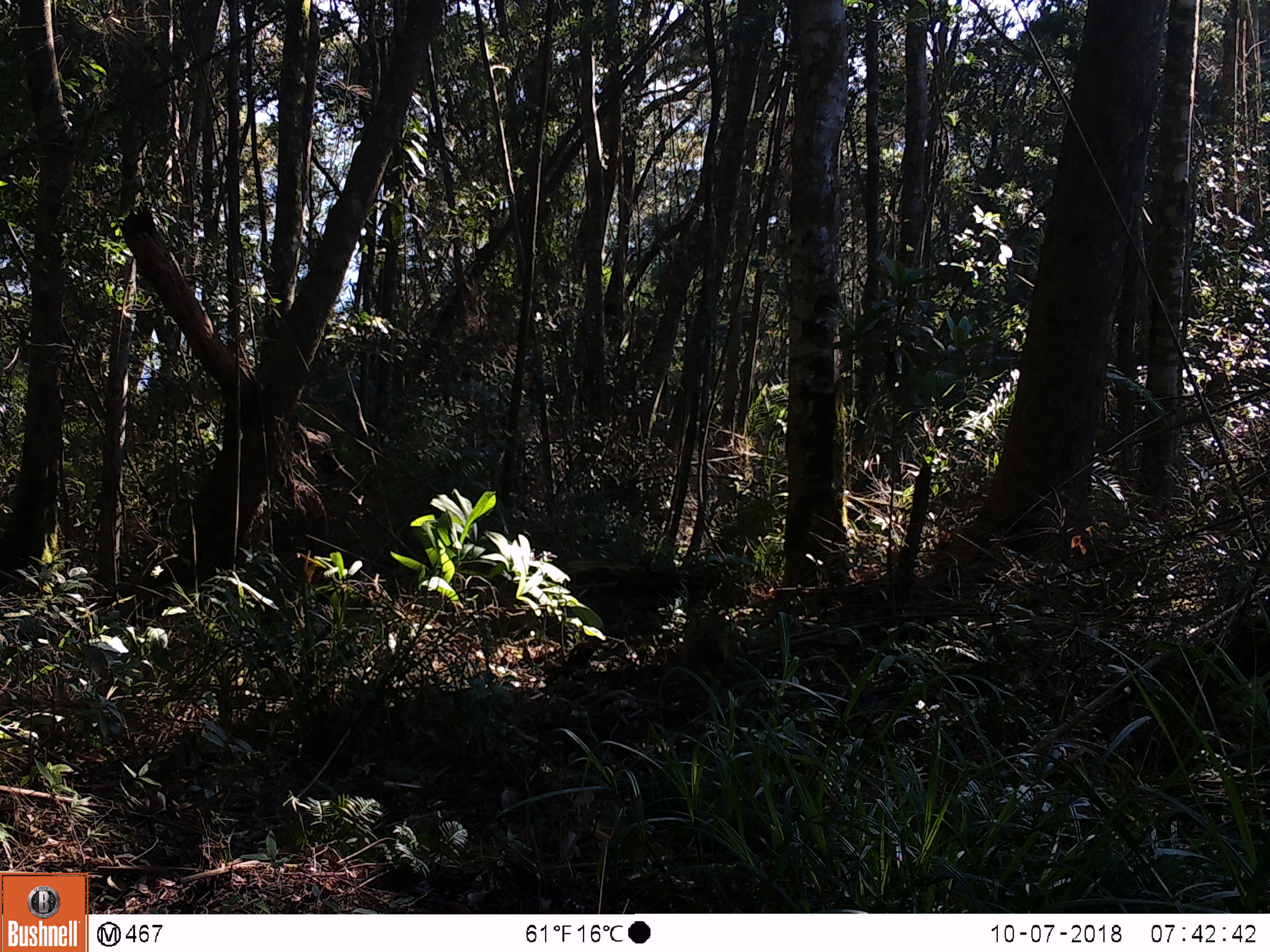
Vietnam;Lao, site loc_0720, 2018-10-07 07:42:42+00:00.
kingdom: Animalia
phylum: Chordata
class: Mammalia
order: Primates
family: Cercopithecidae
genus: Macaca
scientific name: Macaca arctoides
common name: stump-tailed macaque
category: stump tailed macaque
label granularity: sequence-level